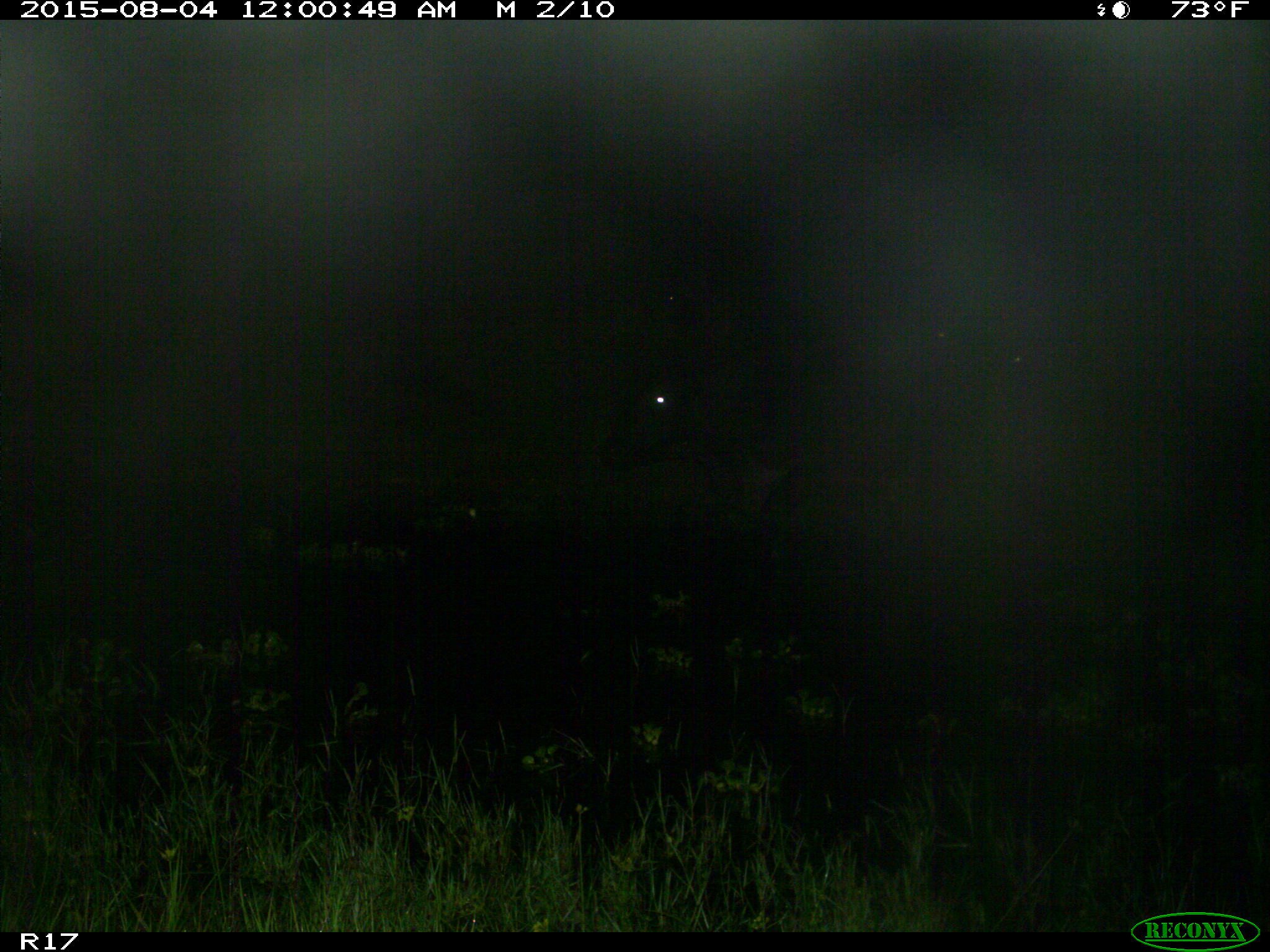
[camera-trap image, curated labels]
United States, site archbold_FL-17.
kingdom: Animalia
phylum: Chordata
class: Mammalia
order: Artiodactyla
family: Bovidae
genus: Bos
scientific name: Bos taurus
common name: domestic cow